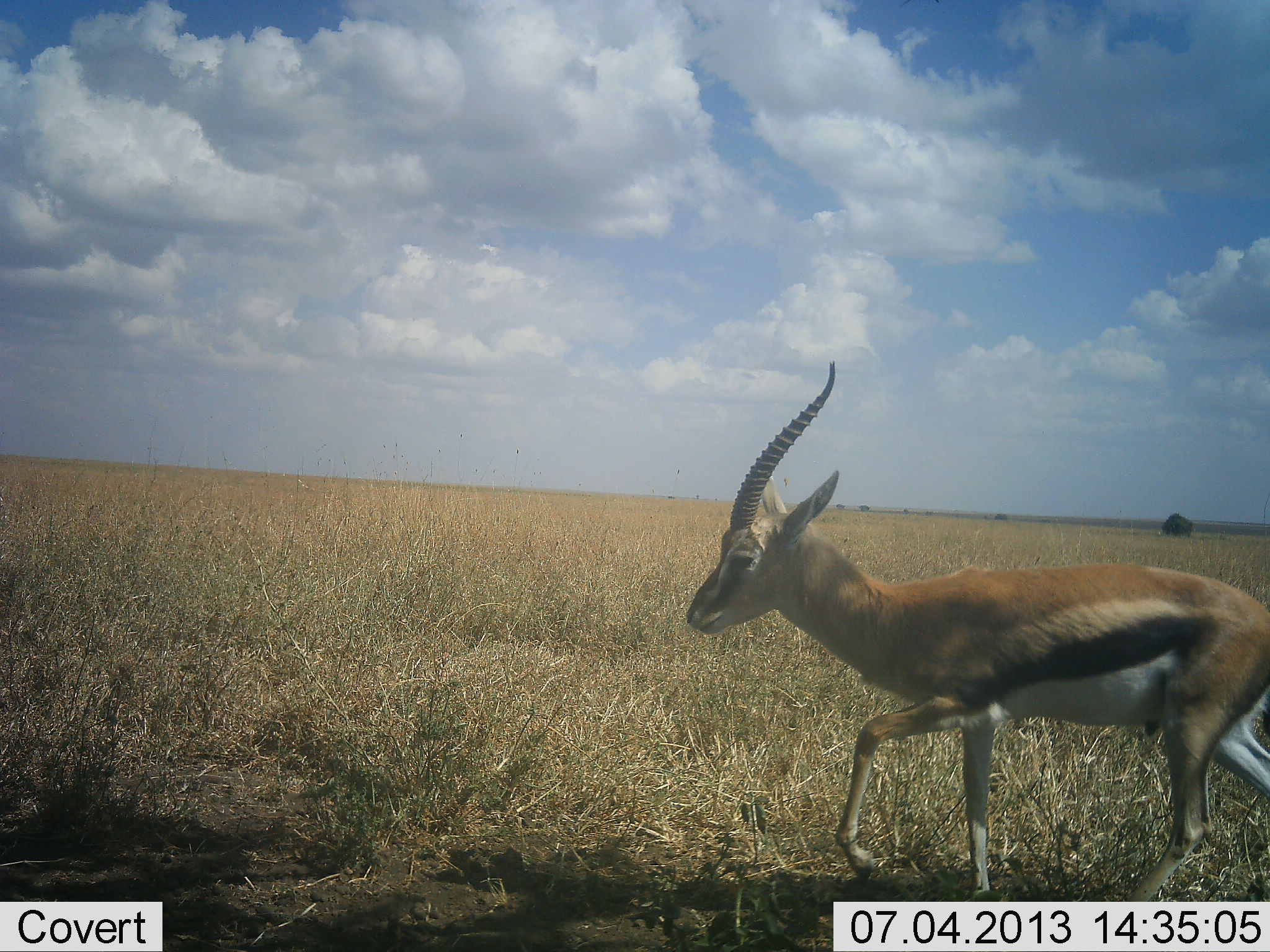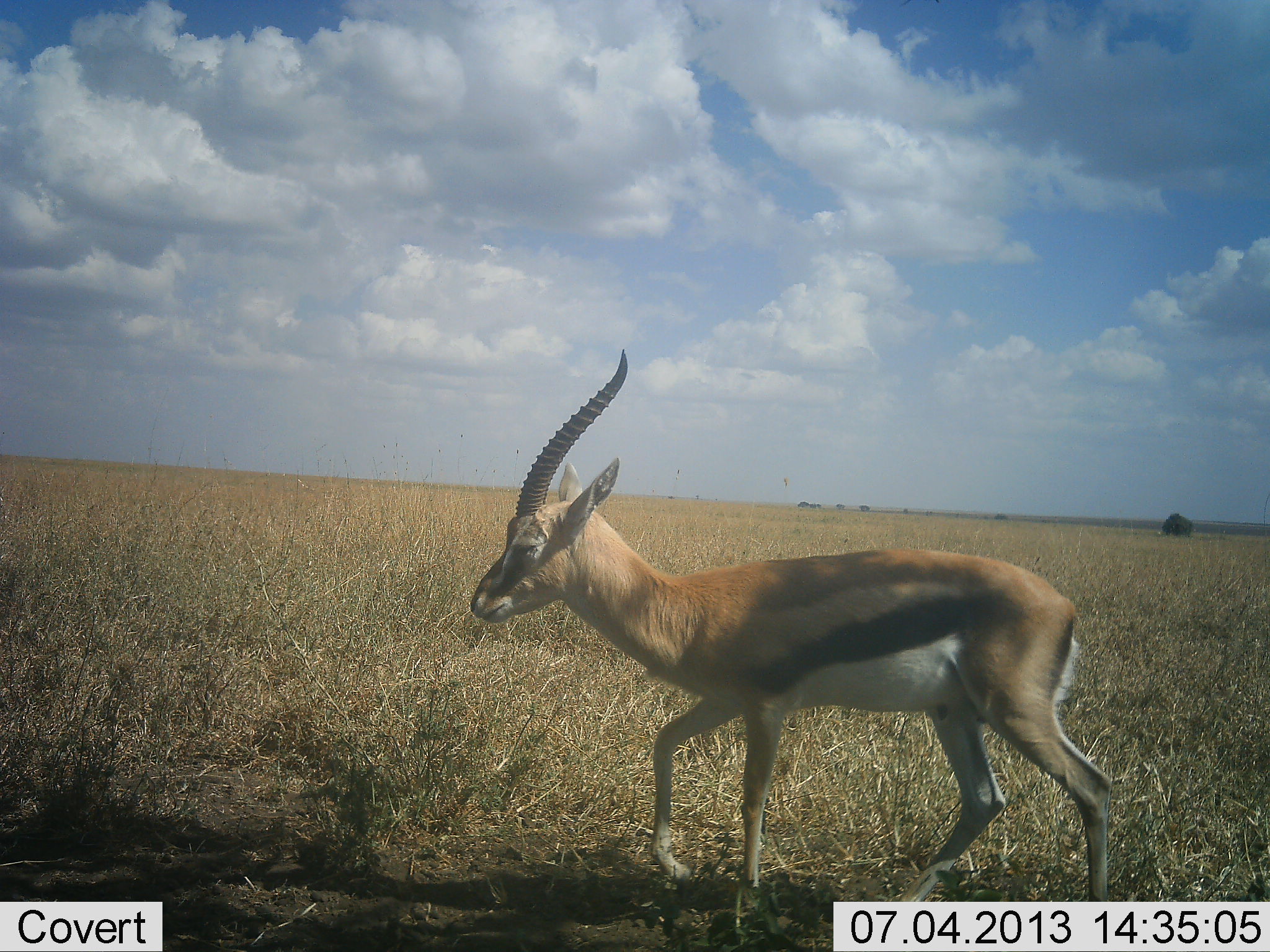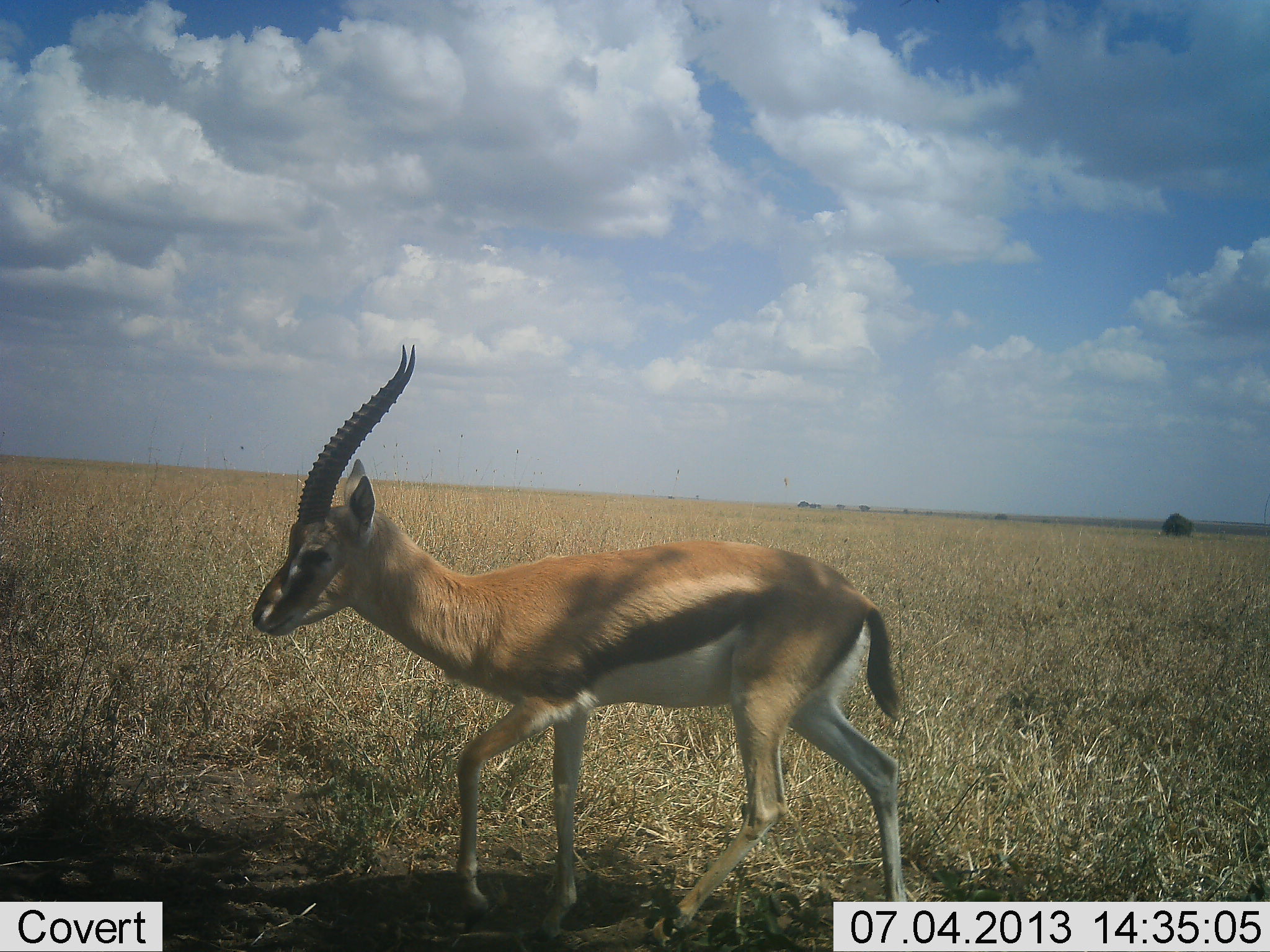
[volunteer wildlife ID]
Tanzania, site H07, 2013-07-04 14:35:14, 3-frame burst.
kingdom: Animalia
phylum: Chordata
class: Mammalia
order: Artiodactyla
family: Bovidae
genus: Eudorcas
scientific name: Eudorcas thomsonii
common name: thomson's gazelle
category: gazellethomsons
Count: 1.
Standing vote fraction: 10%.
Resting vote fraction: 0%.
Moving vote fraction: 90%.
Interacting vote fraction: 0%.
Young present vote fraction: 0%.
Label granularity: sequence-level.